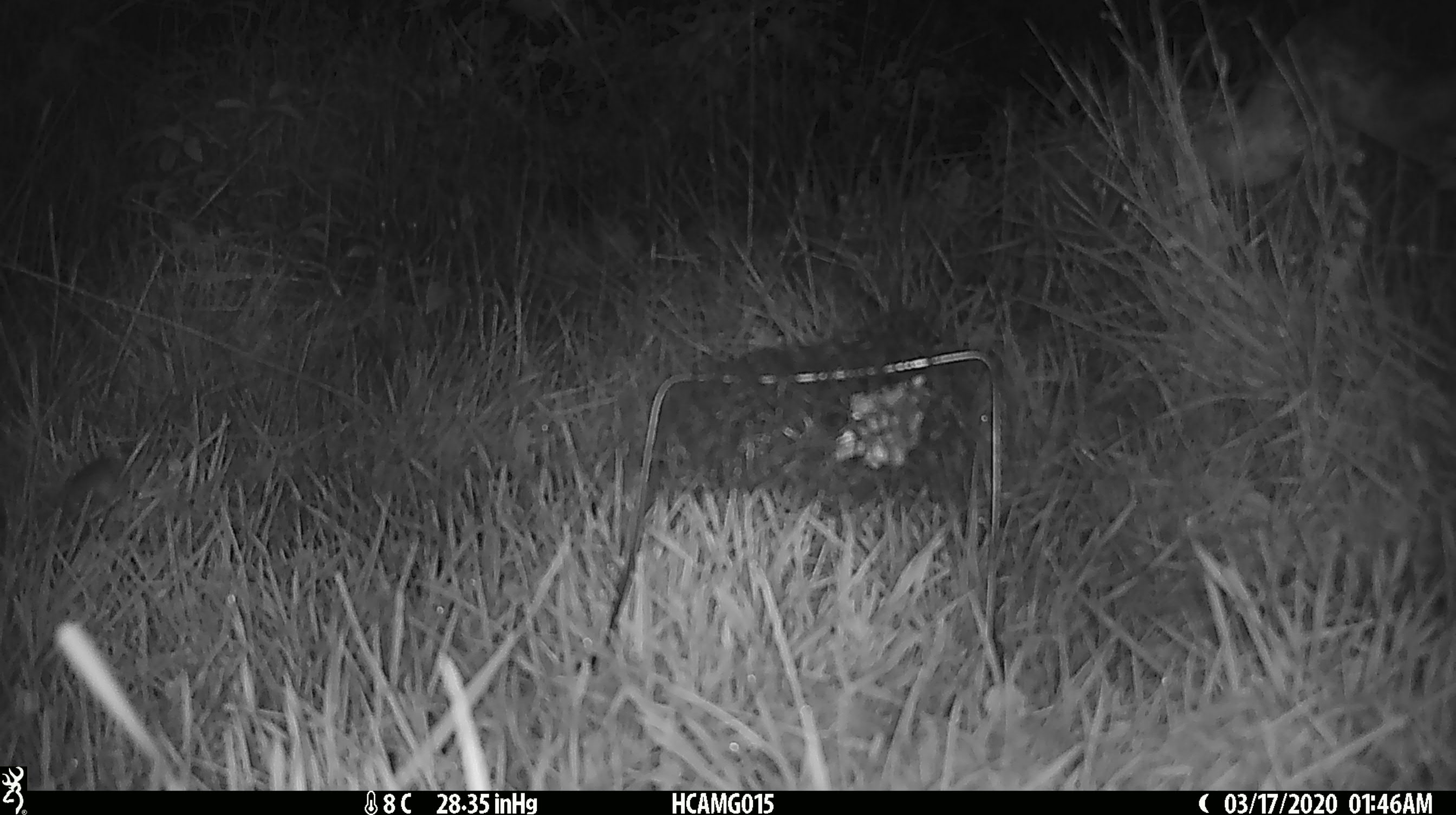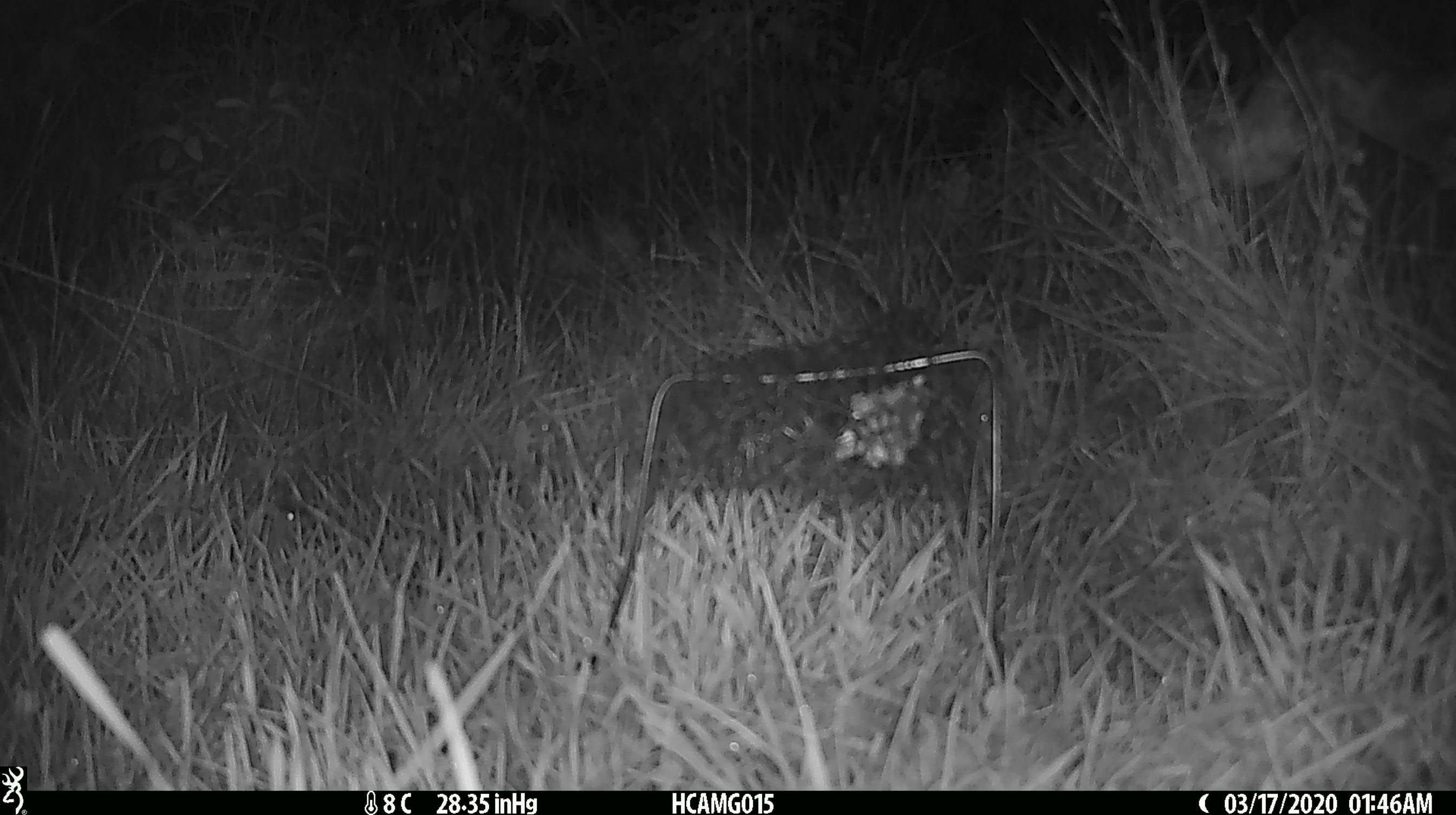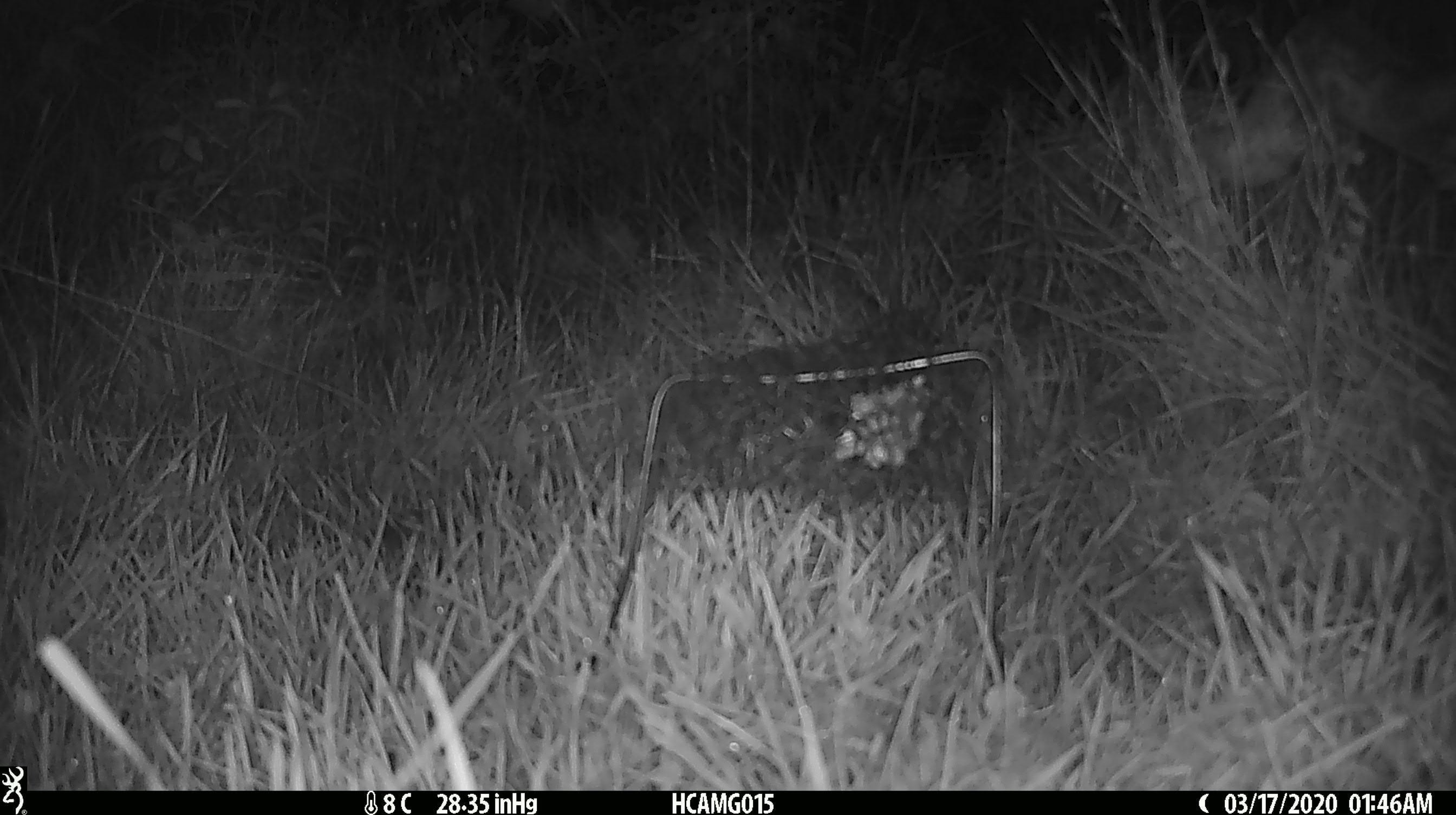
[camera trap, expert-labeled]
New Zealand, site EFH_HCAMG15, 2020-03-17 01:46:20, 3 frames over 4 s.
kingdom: Animalia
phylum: Chordata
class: Mammalia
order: Rodentia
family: Muridae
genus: Mus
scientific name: Mus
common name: mouse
Mouse (Mus).